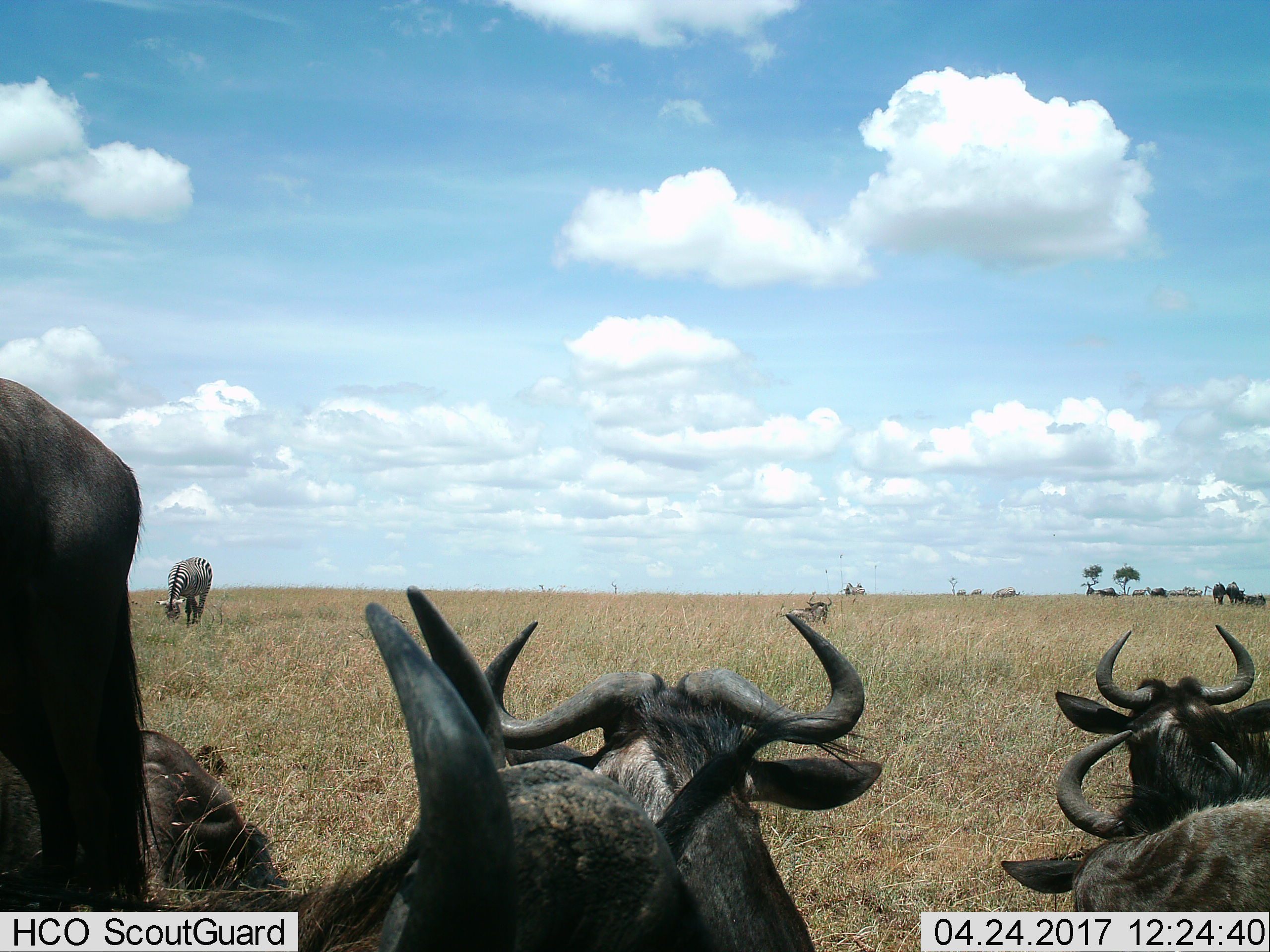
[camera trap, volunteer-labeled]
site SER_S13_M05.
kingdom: Animalia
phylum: Chordata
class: Mammalia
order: Artiodactyla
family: Bovidae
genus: Connochaetes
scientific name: Connochaetes taurinus taurinus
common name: blue wildebeest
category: wildebeestblue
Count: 11-50.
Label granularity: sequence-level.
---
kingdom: Animalia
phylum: Chordata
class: Mammalia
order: Perissodactyla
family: Equidae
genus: Equus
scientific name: Equus quagga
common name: plains zebra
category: zebraplains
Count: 3.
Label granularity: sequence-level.